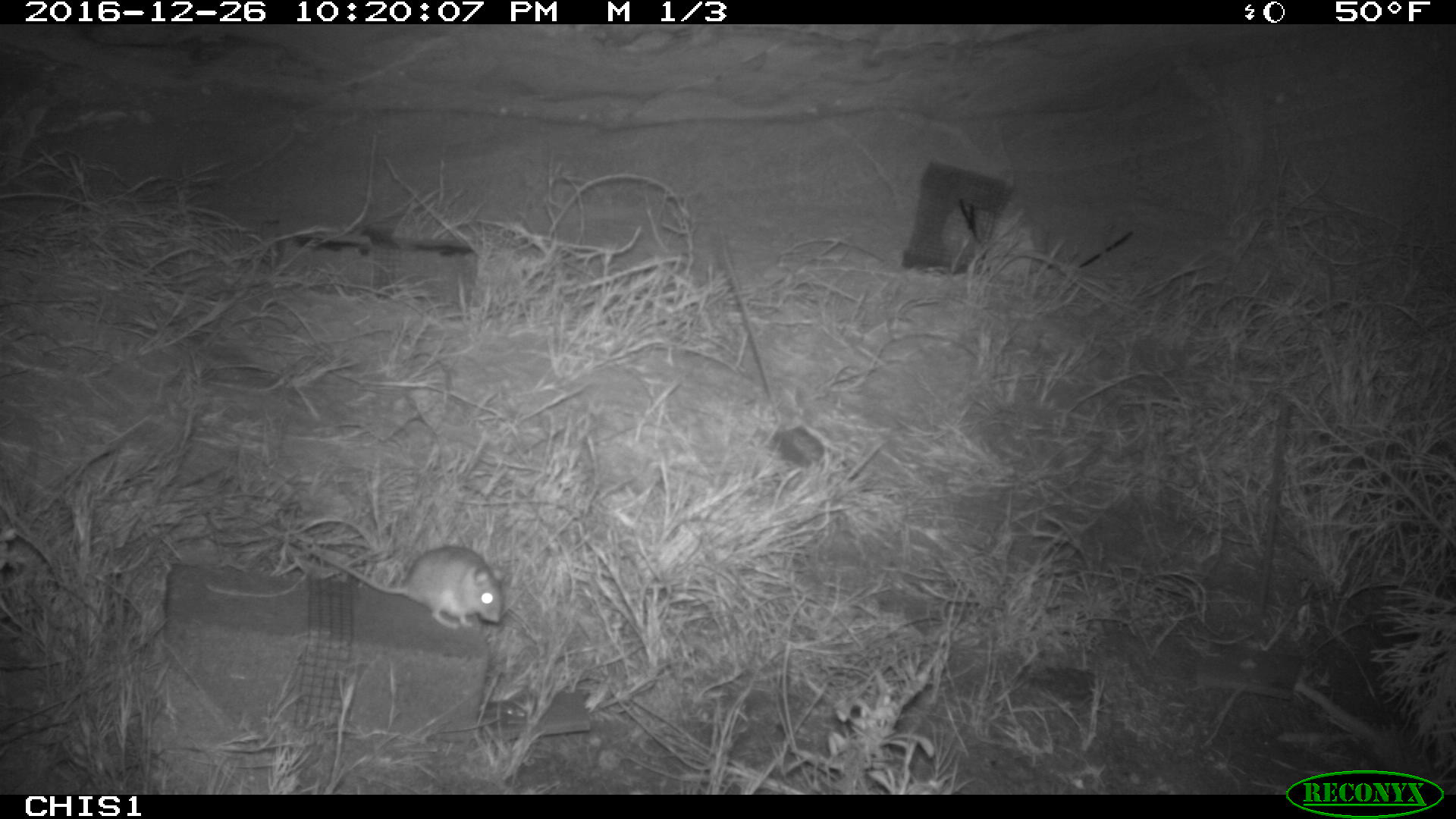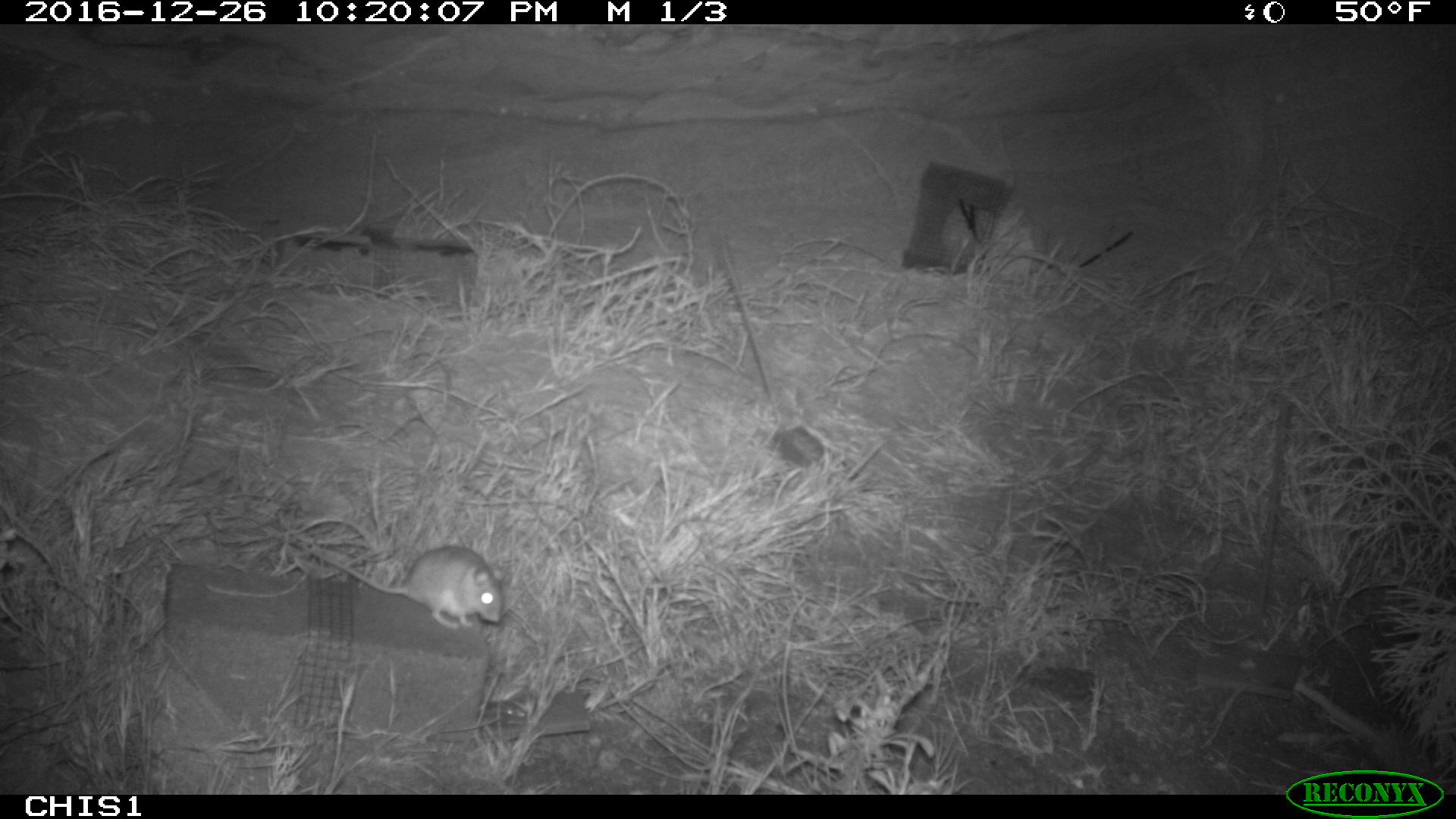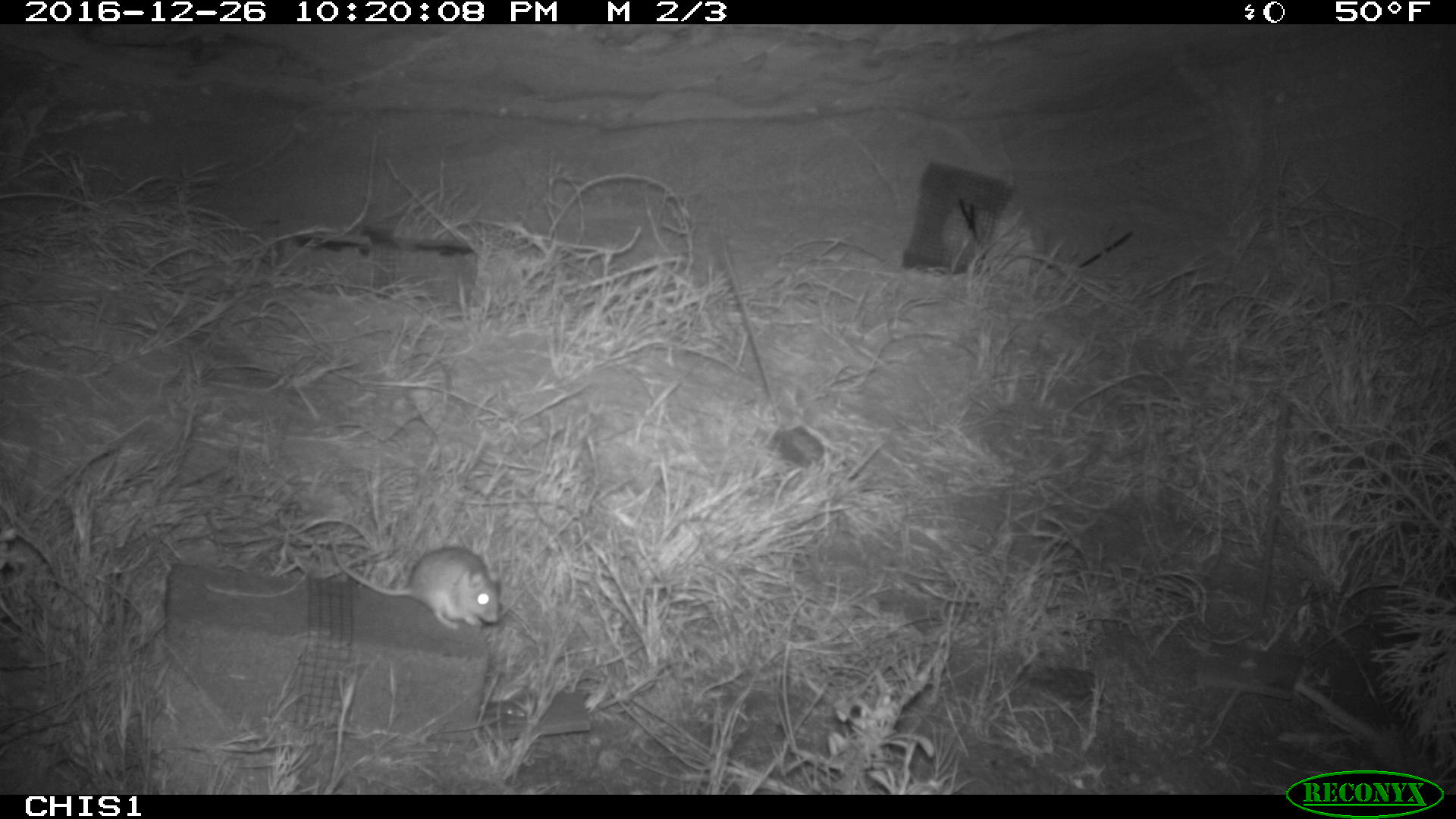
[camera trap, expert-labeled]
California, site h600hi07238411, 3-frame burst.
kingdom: Animalia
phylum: Chordata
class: Mammalia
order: Rodentia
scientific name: Rodentia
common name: rodent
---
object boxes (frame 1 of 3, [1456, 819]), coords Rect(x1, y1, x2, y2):
rodent: Rect(305, 544, 505, 631)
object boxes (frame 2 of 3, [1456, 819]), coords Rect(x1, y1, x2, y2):
rodent: Rect(290, 541, 508, 630)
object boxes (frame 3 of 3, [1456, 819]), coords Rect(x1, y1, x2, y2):
rodent: Rect(328, 529, 504, 629)